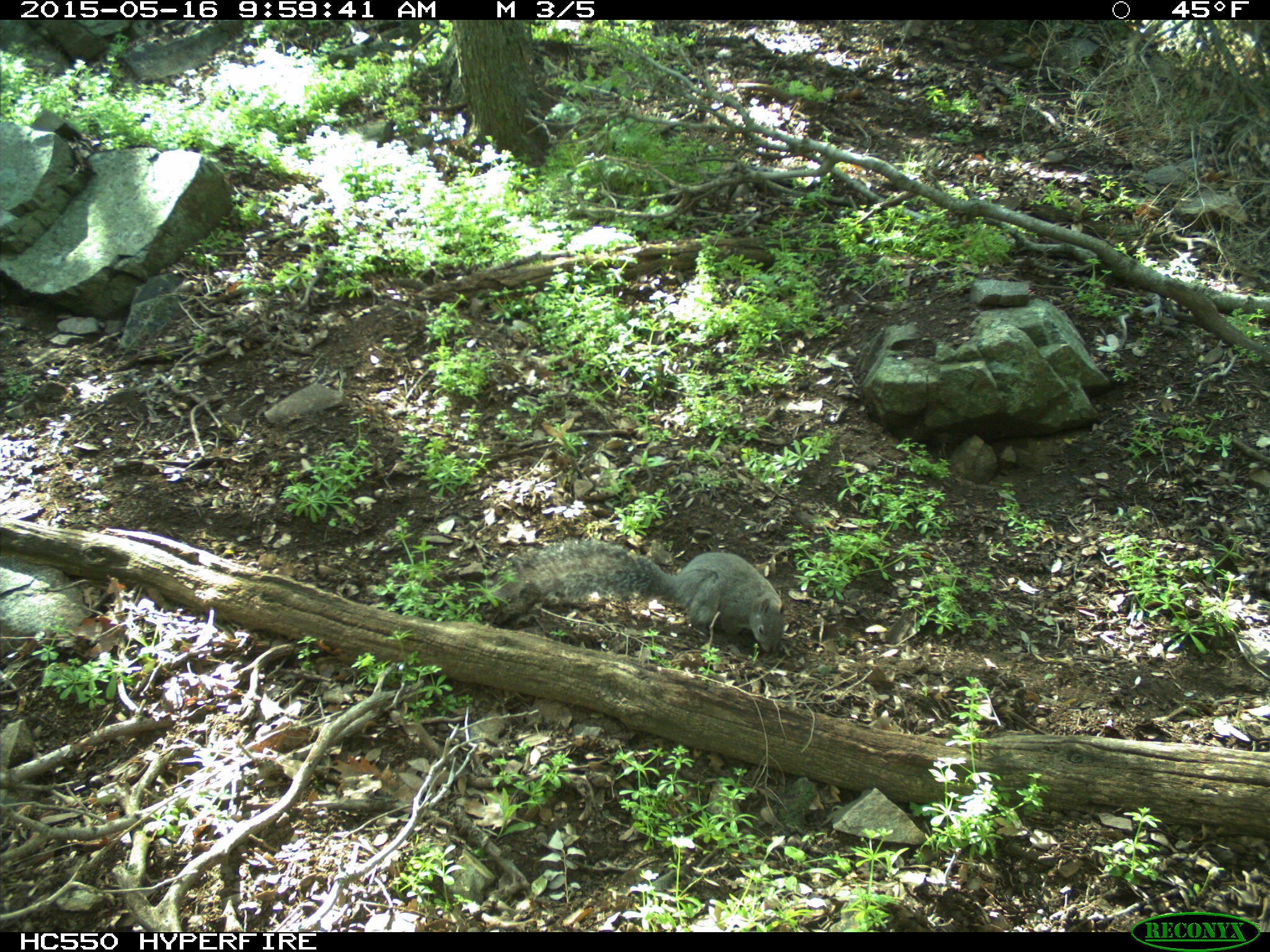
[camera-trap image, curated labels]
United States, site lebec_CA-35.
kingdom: Animalia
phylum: Chordata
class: Mammalia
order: Rodentia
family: Sciuridae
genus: Sciurus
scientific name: Sciurus carolinensis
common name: eastern gray squirrel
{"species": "Sciurus carolinensis (eastern gray squirrel)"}